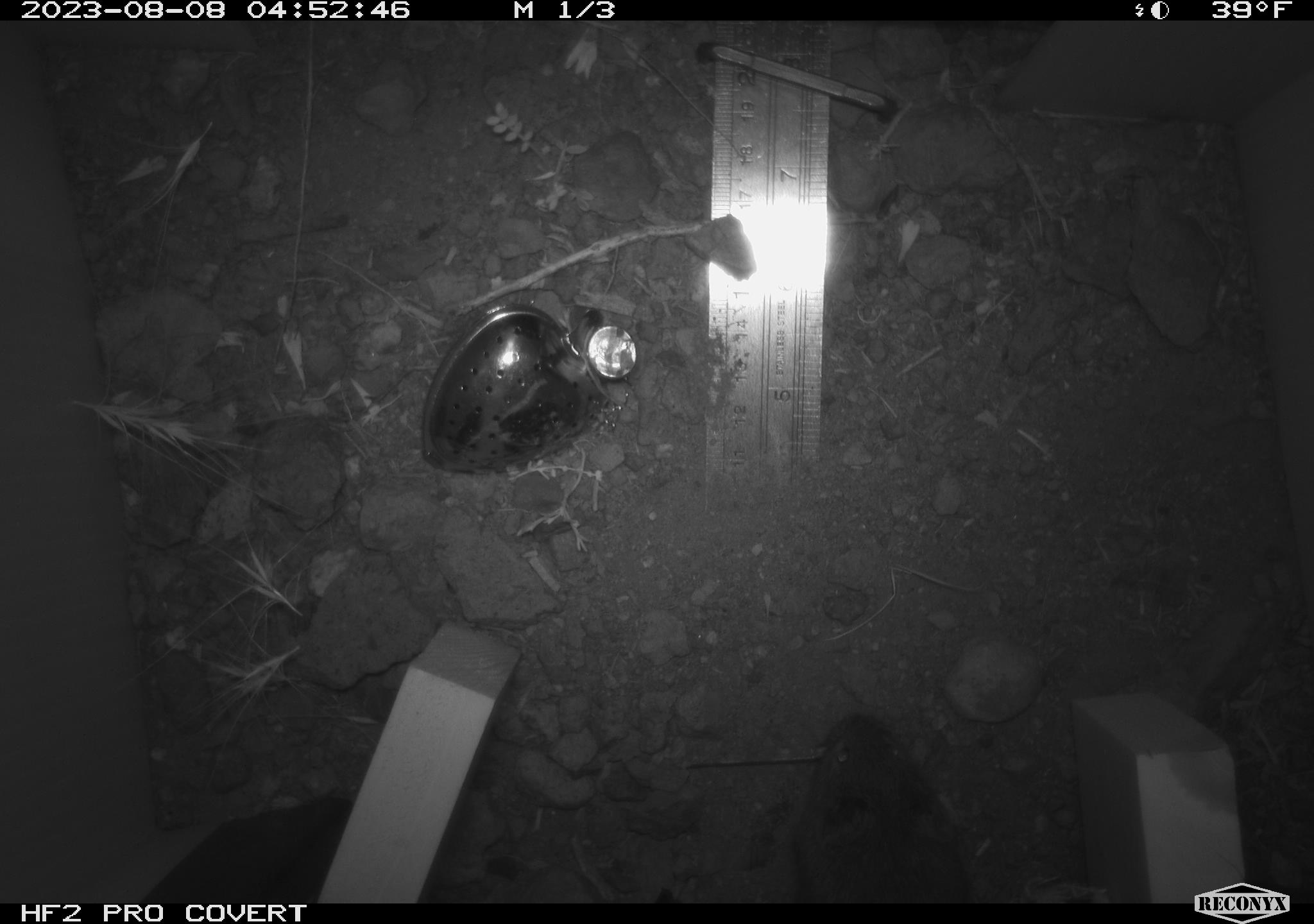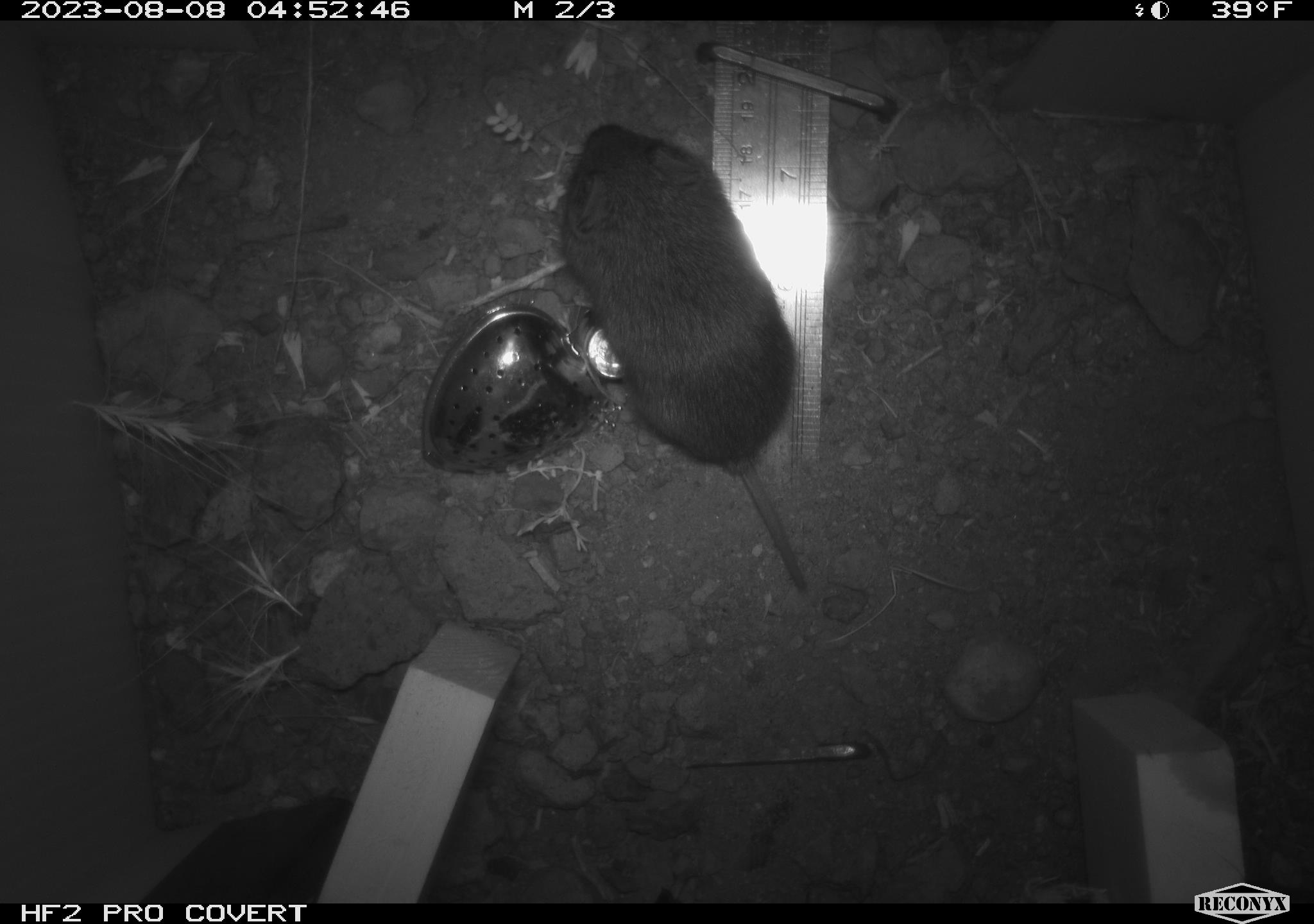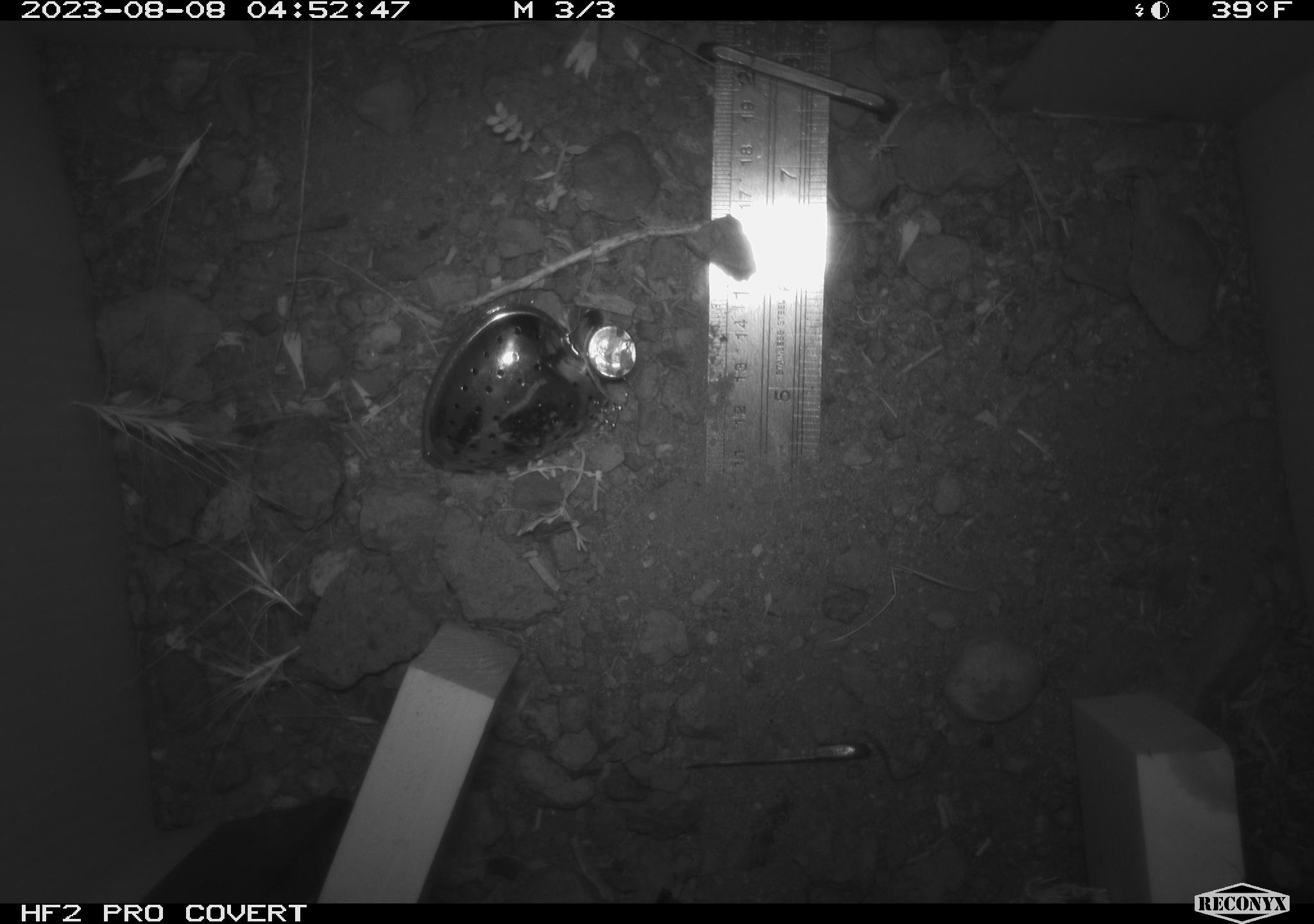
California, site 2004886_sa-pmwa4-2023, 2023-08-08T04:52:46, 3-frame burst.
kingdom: Animalia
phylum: Chordata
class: Mammalia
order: Rodentia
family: Cricetidae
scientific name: Cricetidae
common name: hamsters, voles, lemmings, and allies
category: cricetidae family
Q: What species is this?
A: Cricetidae family (hamsters, voles, lemmings, and allies) (Cricetidae).